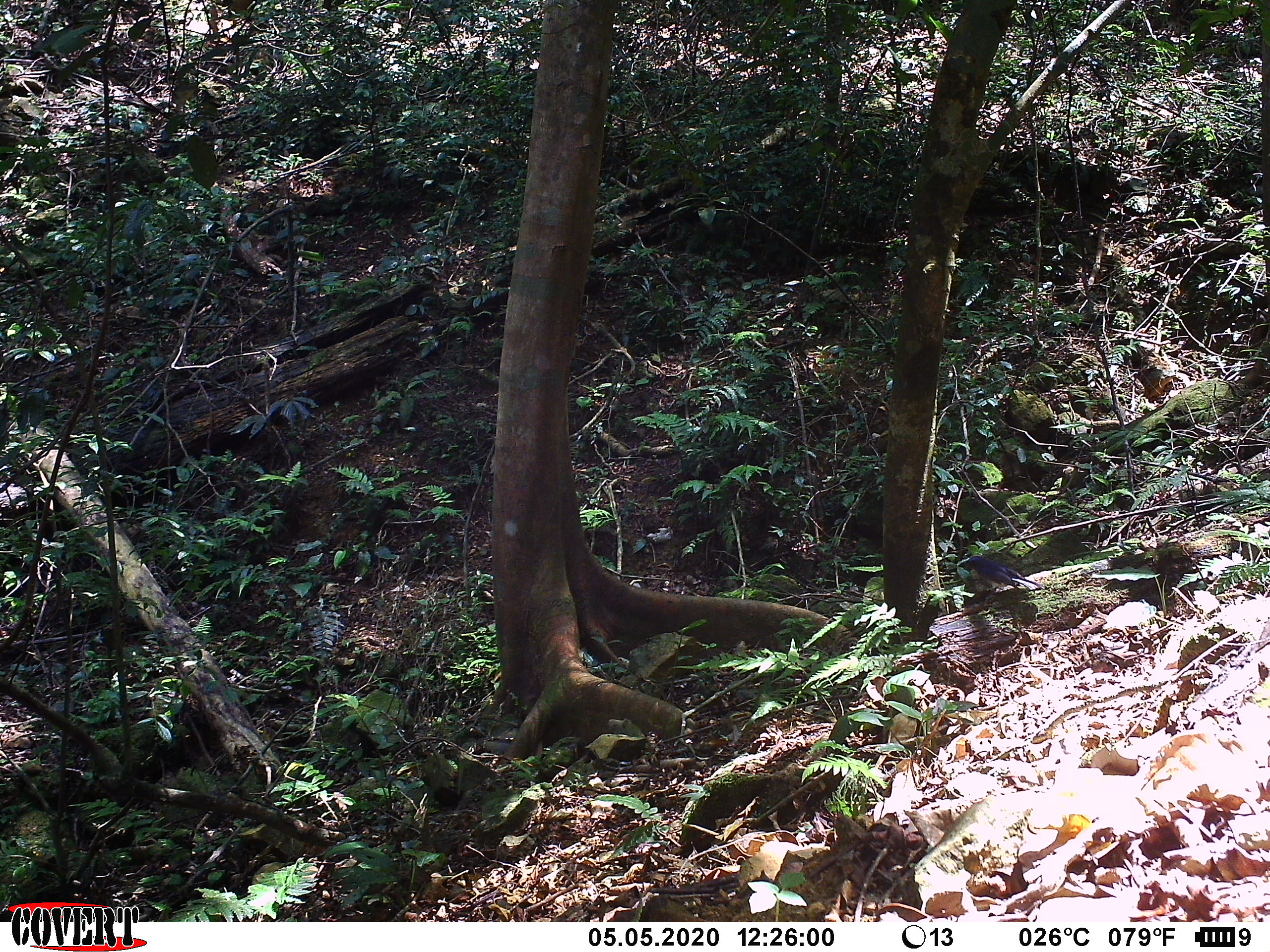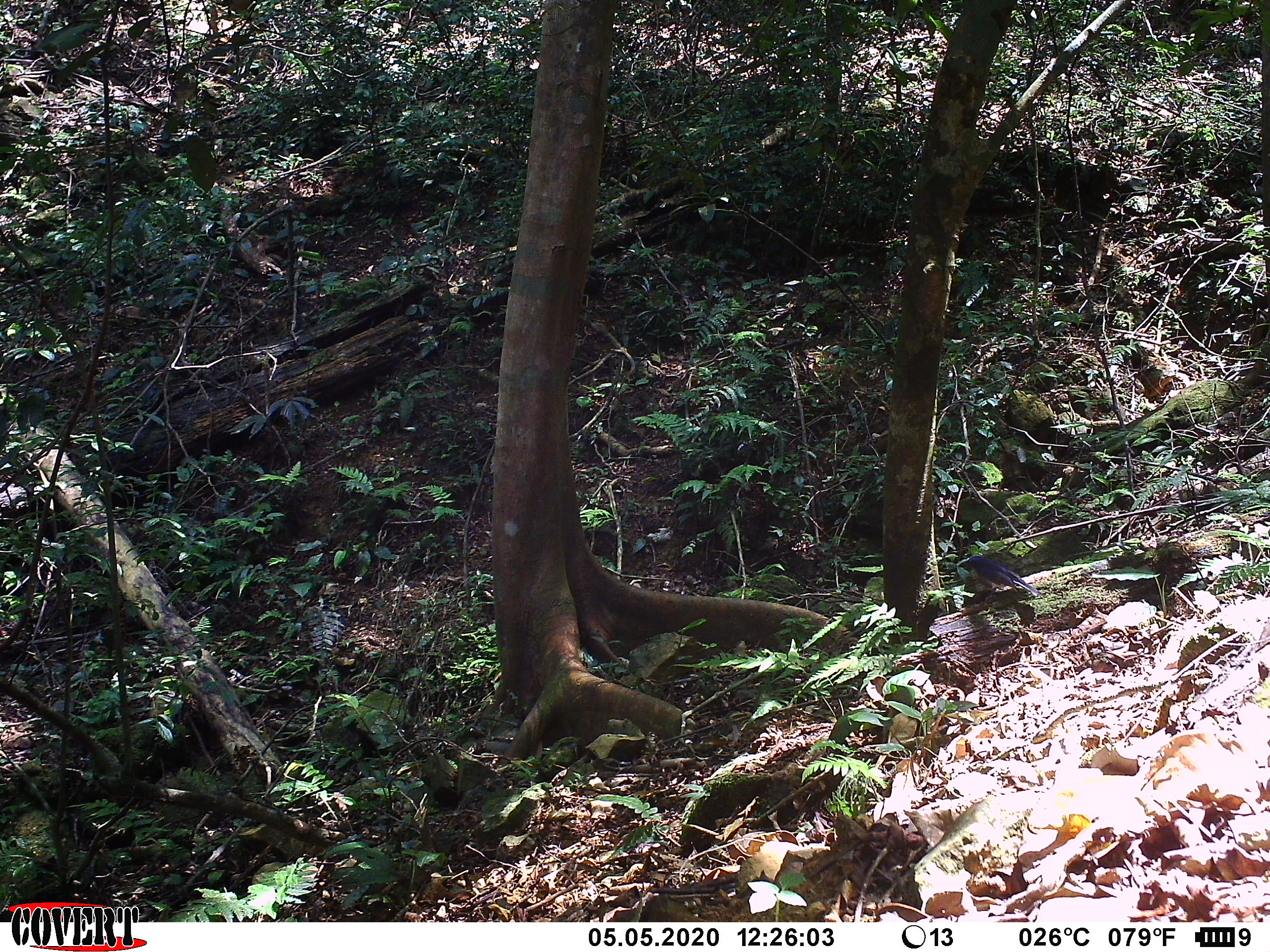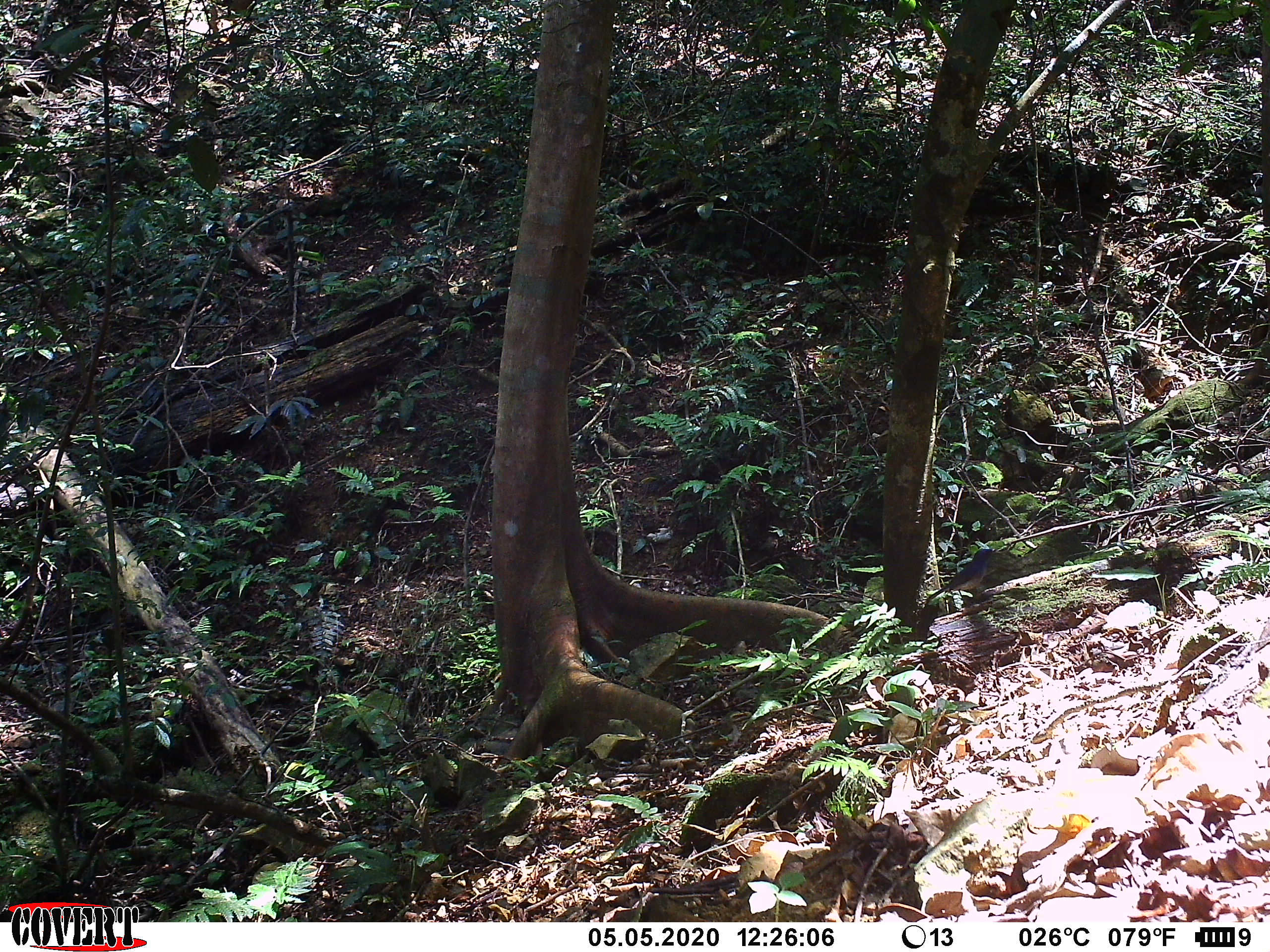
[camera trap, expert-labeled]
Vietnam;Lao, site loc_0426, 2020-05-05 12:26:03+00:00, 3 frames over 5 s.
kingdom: Animalia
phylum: Chordata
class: Aves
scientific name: Aves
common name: bird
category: unidentified bird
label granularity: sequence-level